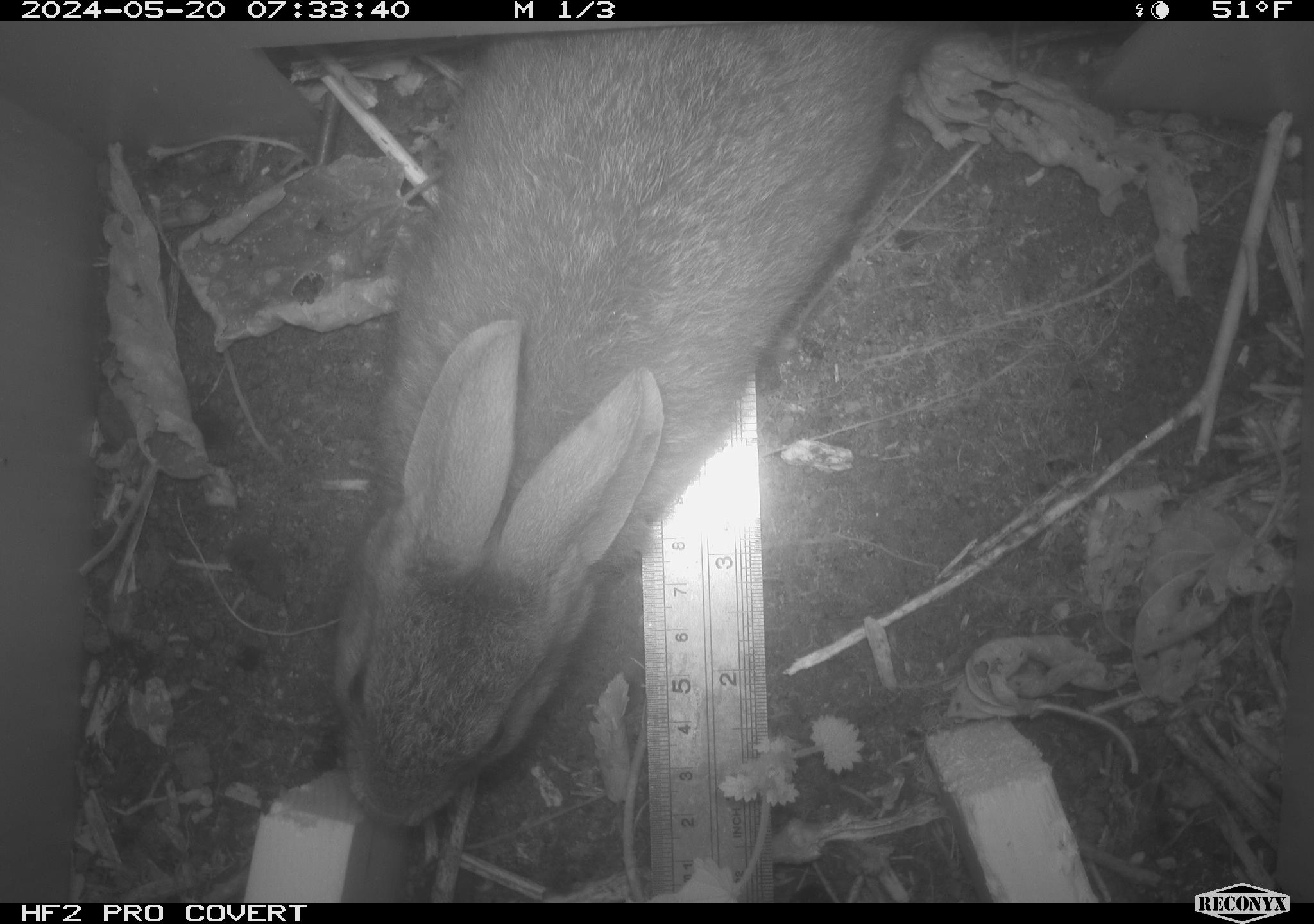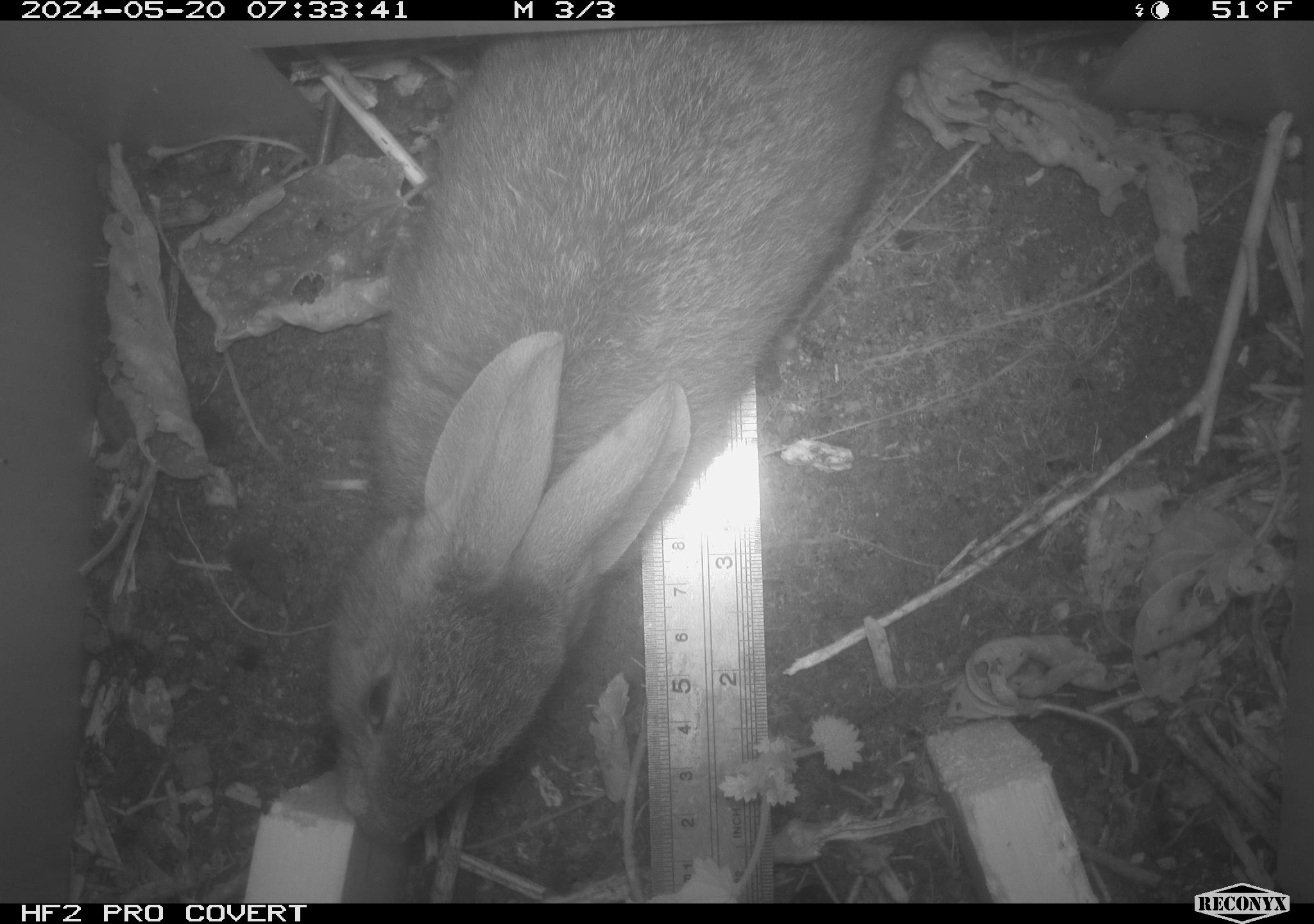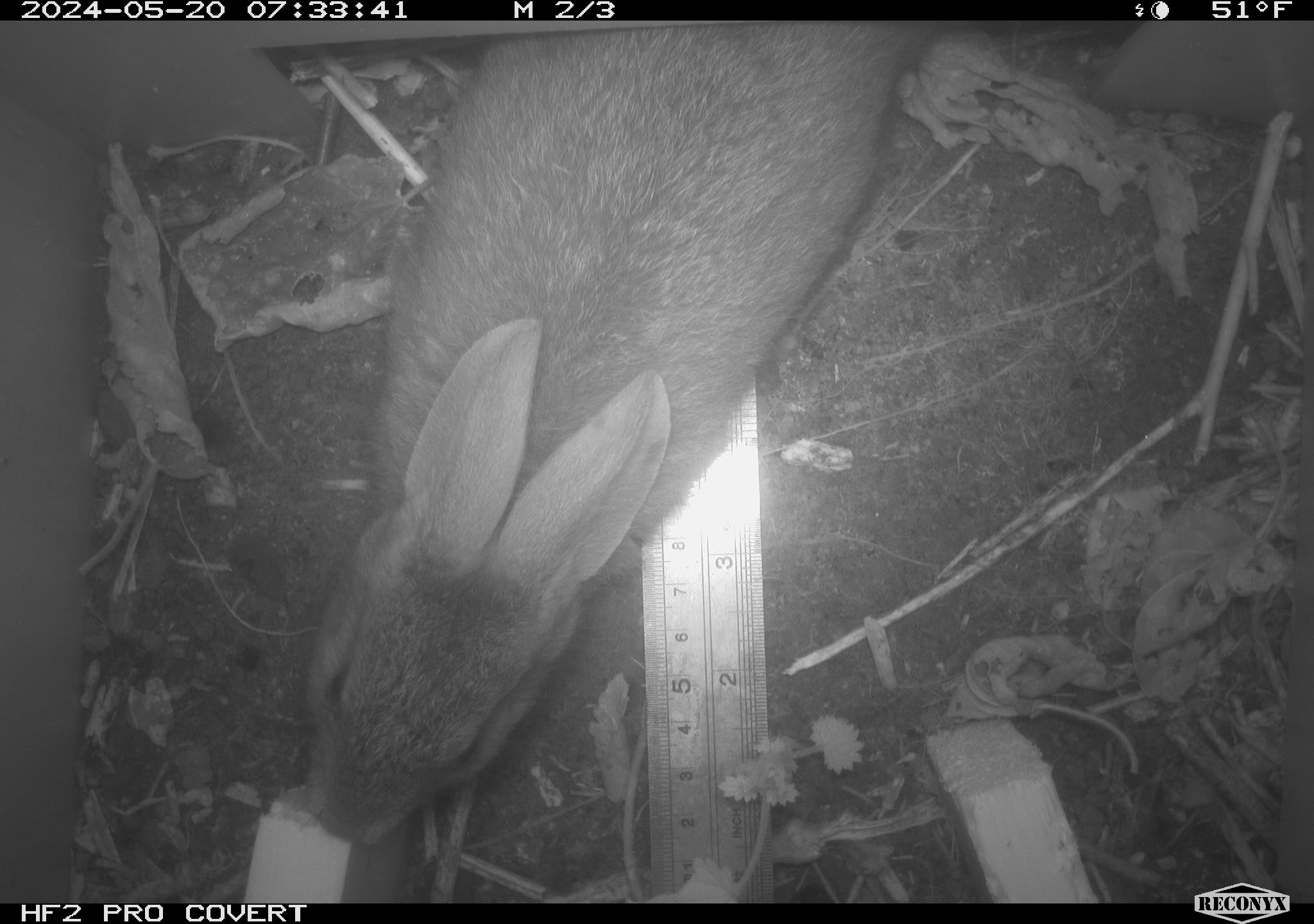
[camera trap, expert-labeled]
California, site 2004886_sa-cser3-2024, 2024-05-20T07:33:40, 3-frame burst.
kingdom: Animalia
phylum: Chordata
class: Mammalia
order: Lagomorpha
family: Leporidae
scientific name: Leporidae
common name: rabbit or hare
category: rabbit and hare family